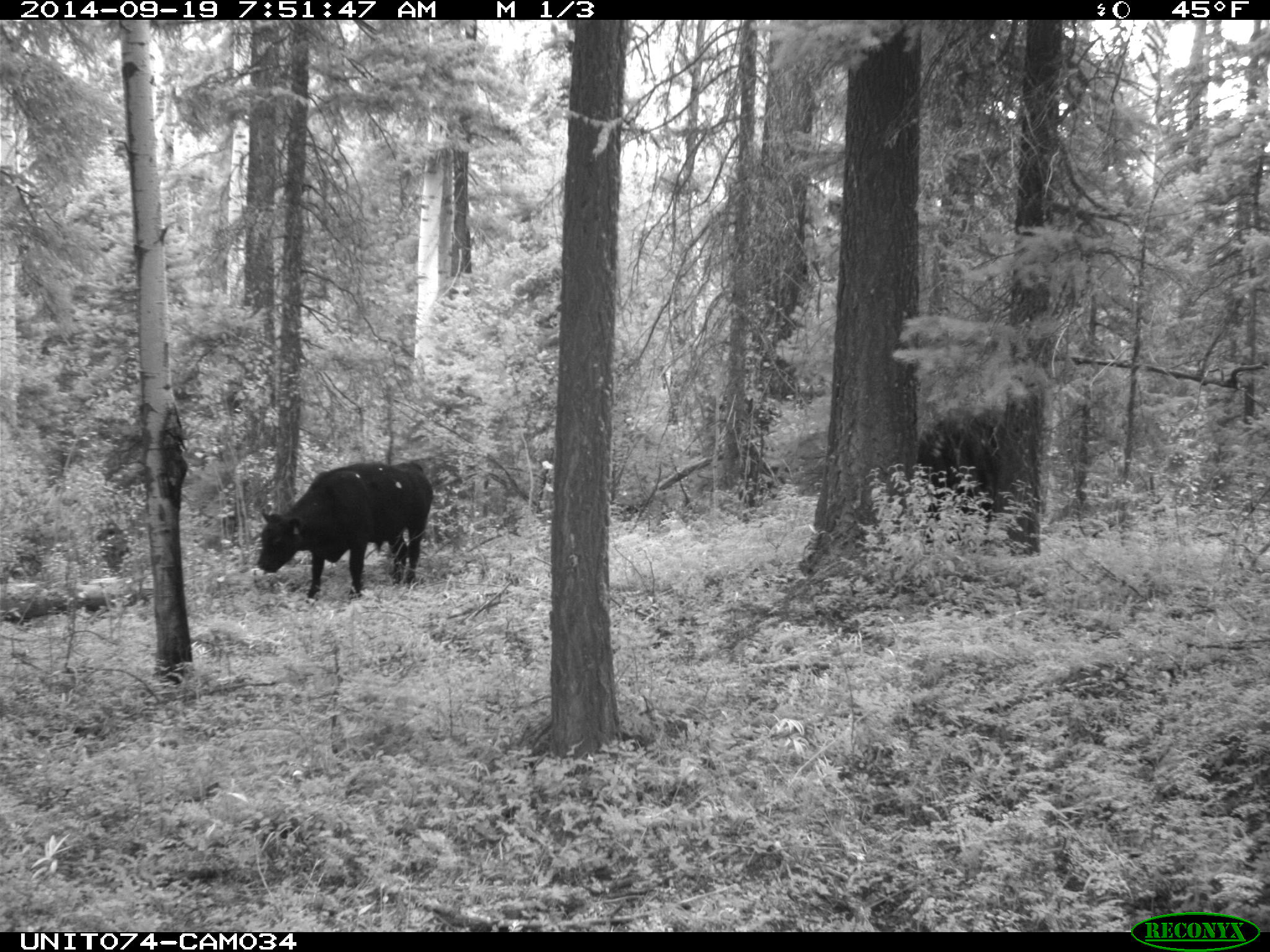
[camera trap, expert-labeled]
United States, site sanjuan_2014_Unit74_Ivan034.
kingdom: Animalia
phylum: Chordata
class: Mammalia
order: Artiodactyla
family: Bovidae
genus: Bos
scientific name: Bos taurus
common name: domestic cow